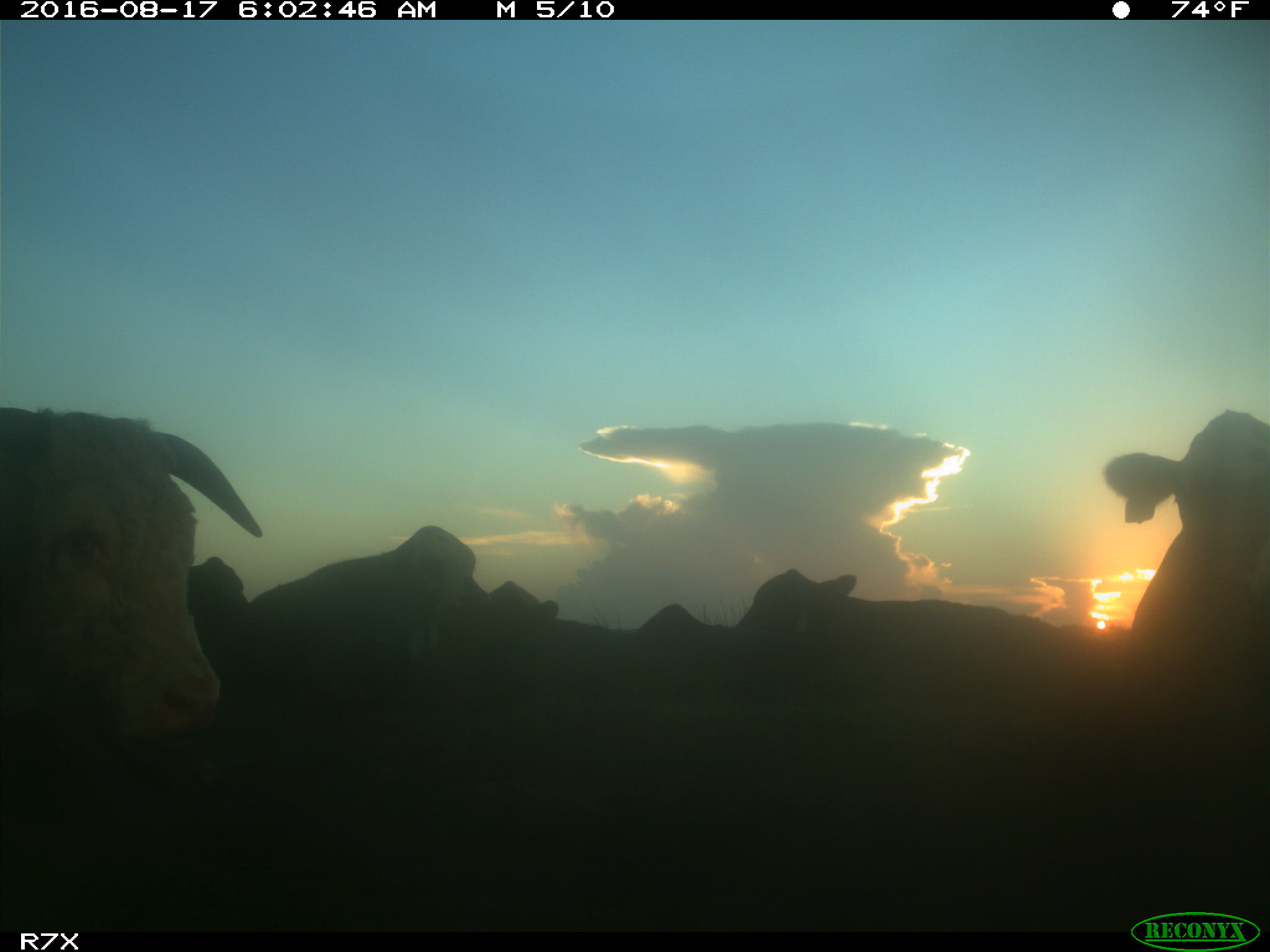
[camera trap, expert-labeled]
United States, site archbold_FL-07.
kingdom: Animalia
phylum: Chordata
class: Mammalia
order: Artiodactyla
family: Bovidae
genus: Bos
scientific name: Bos taurus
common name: domestic cow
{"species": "Bos taurus (domestic cow)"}